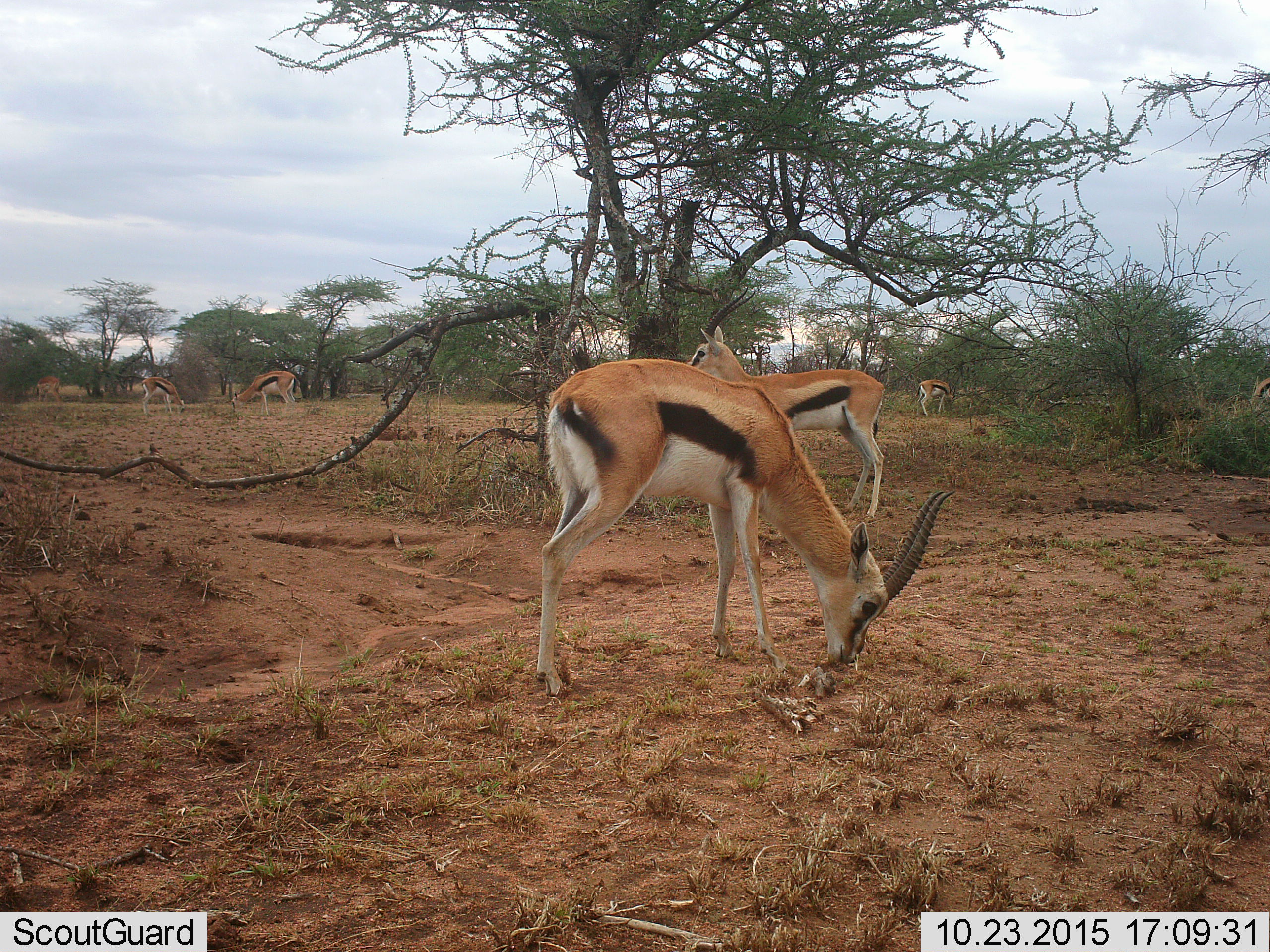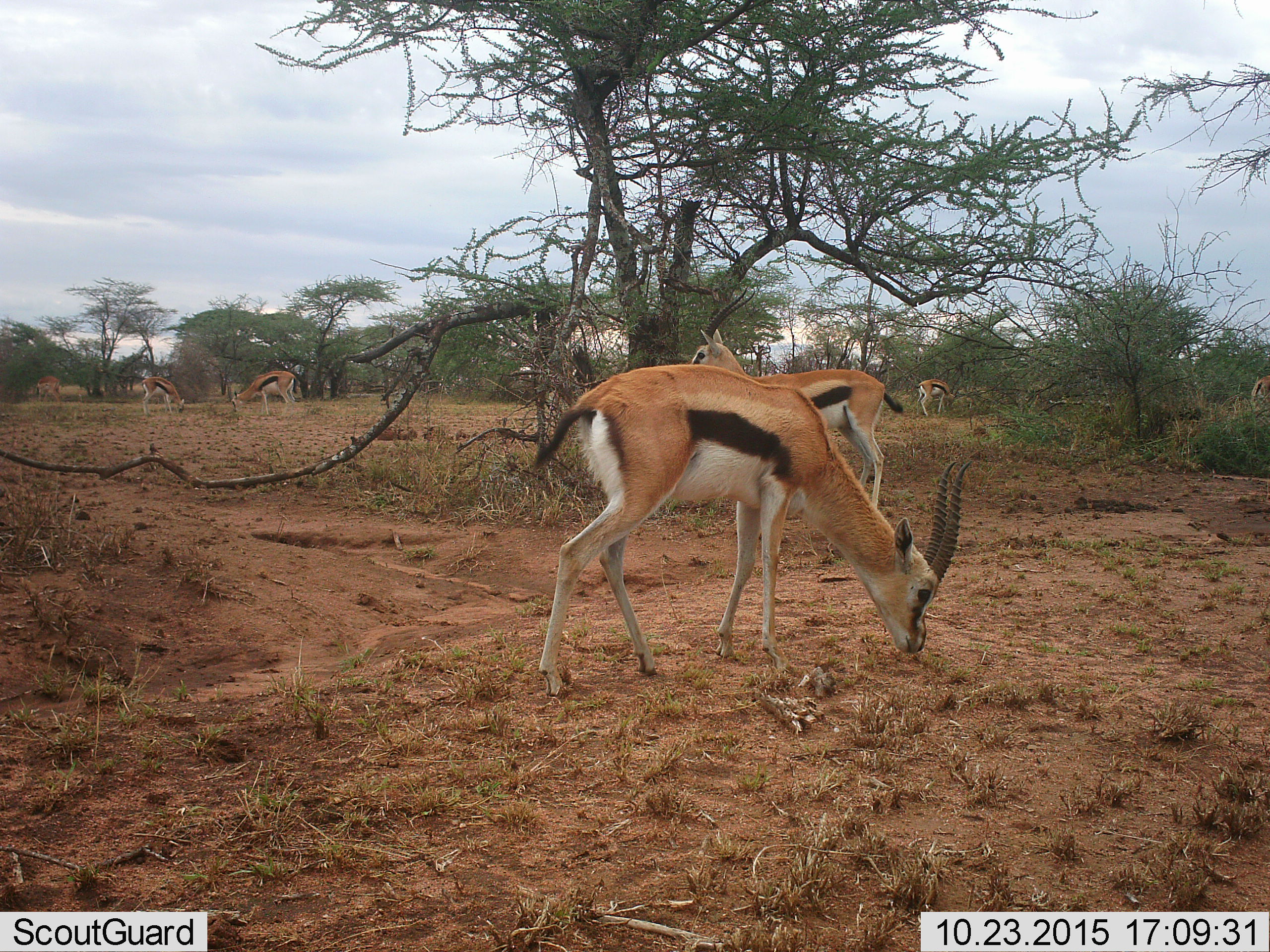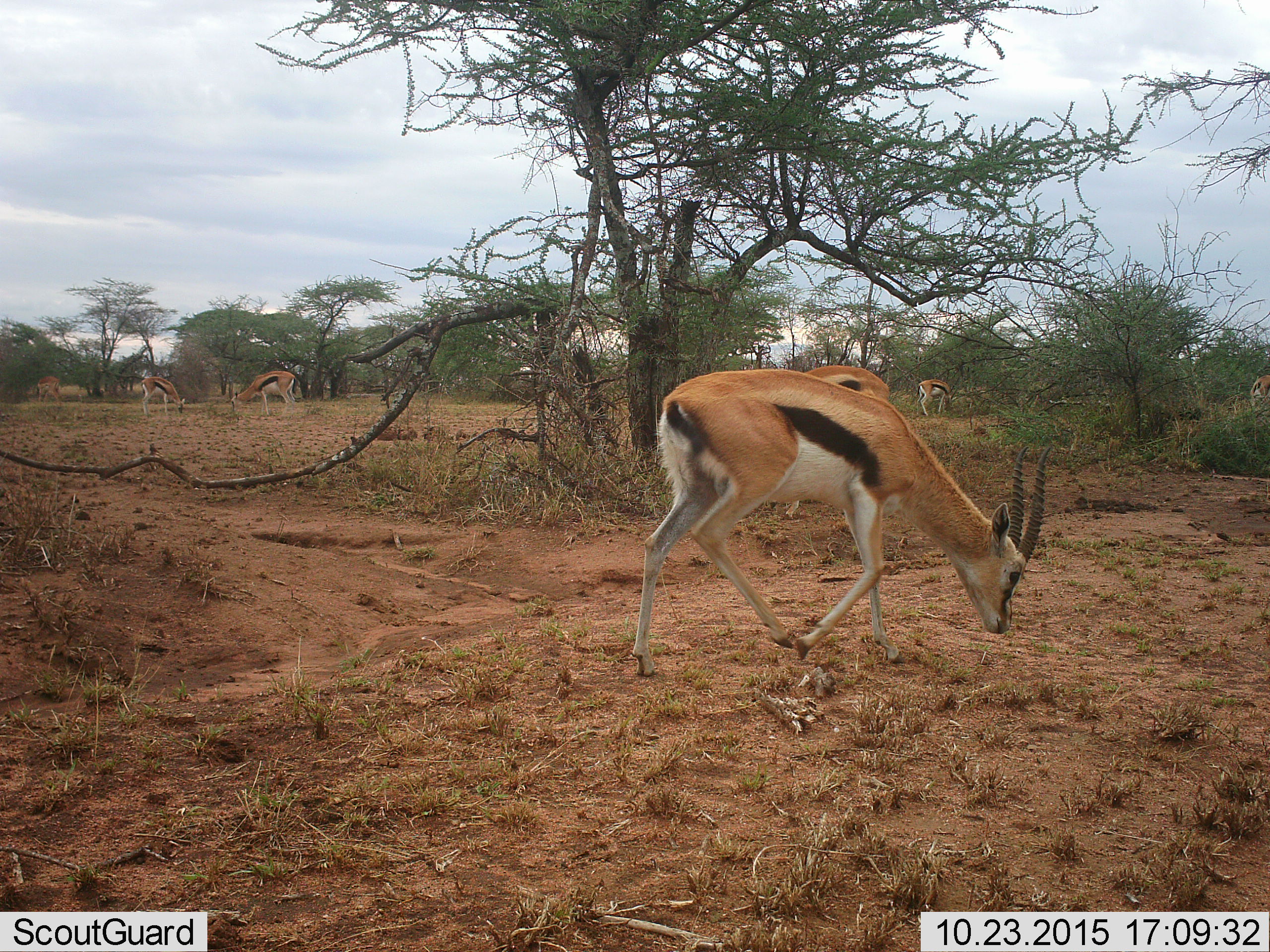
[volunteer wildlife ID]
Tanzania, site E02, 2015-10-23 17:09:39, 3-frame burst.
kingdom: Animalia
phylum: Chordata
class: Mammalia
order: Artiodactyla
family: Bovidae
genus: Eudorcas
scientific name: Eudorcas thomsonii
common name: thomson's gazelle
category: gazellethomsons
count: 7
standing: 75%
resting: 0%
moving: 67%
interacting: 0%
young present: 0%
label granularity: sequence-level